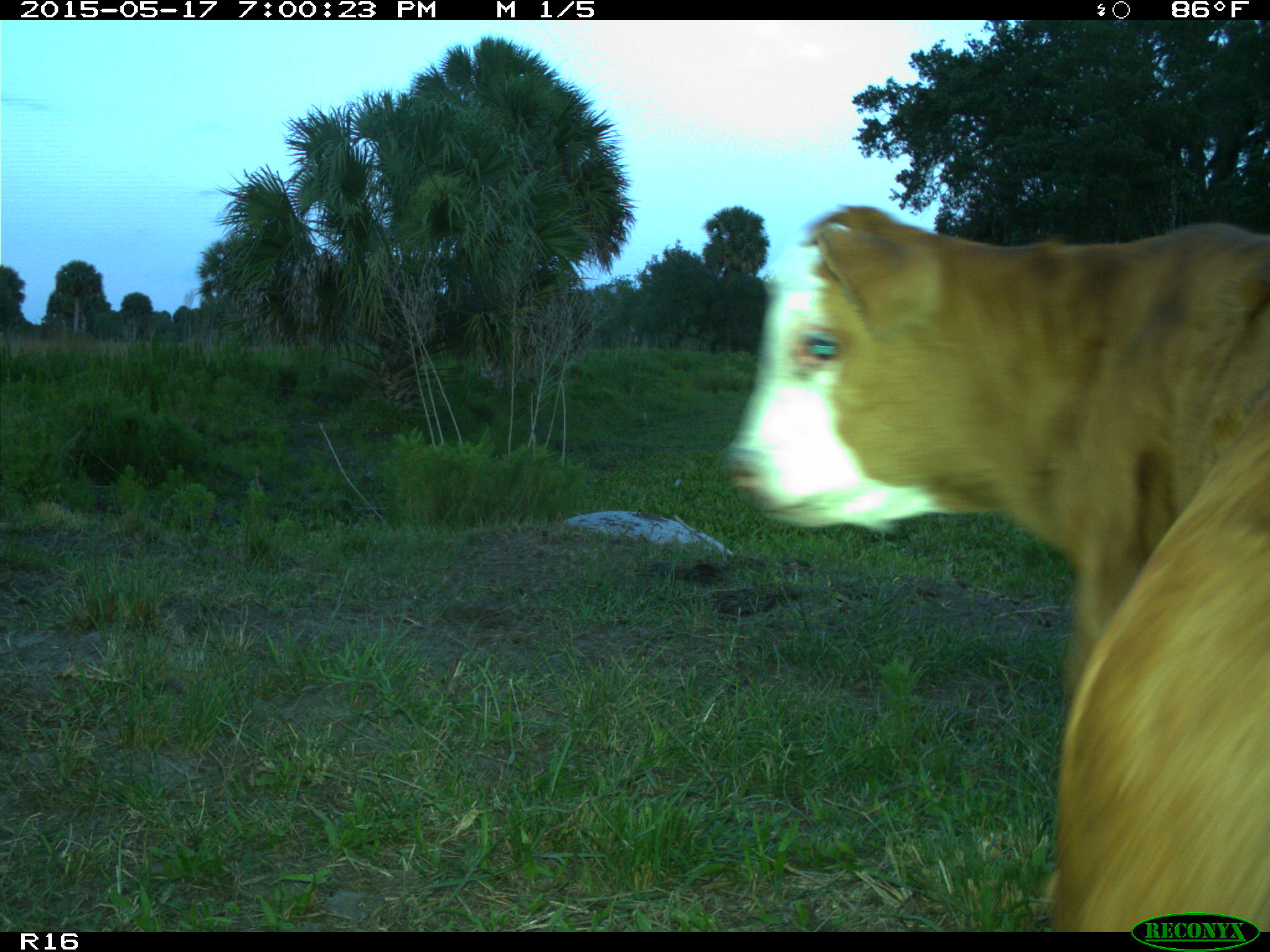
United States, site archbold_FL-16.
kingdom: Animalia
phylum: Chordata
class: Mammalia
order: Artiodactyla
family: Bovidae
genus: Bos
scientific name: Bos taurus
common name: domestic cow